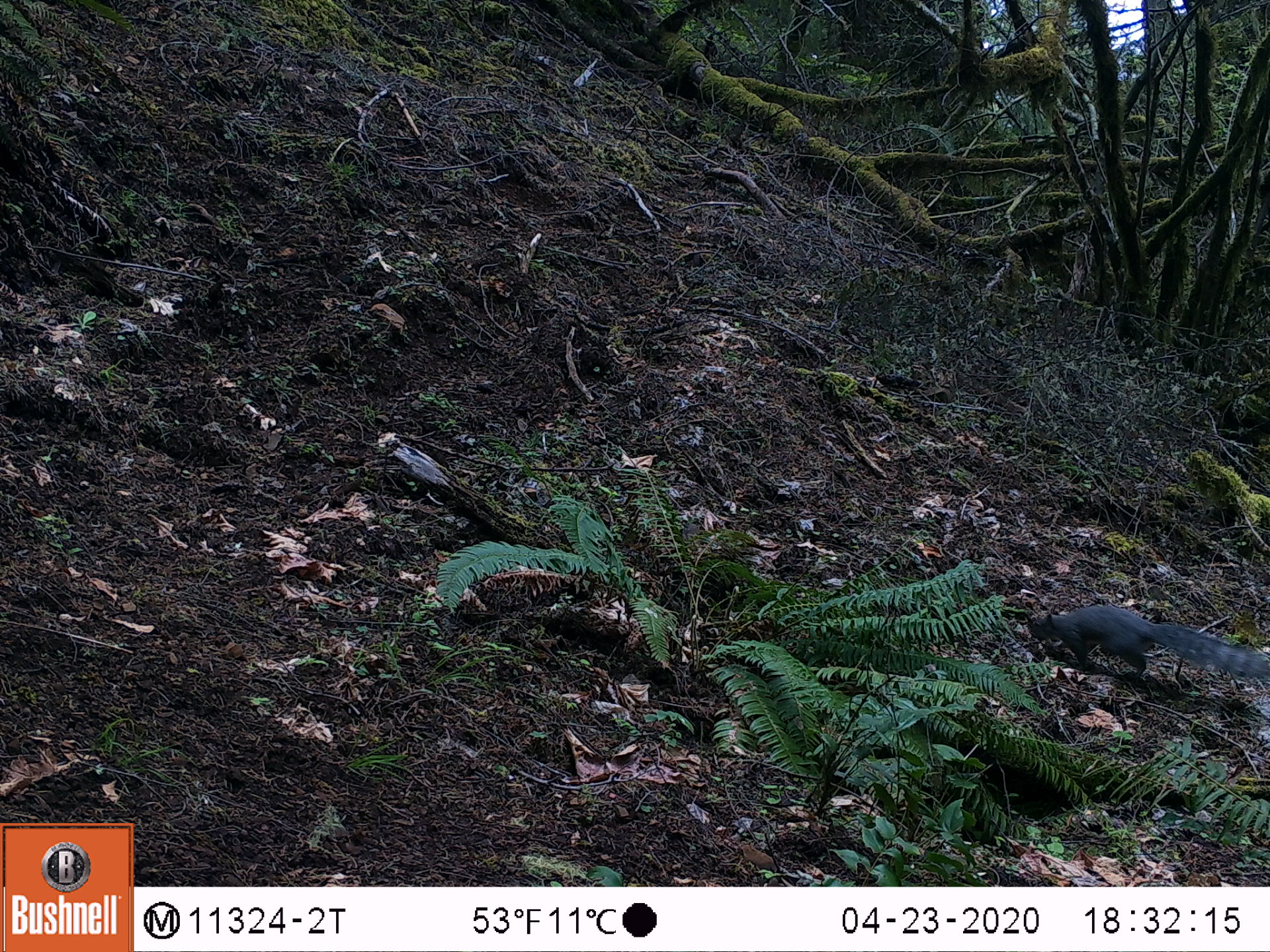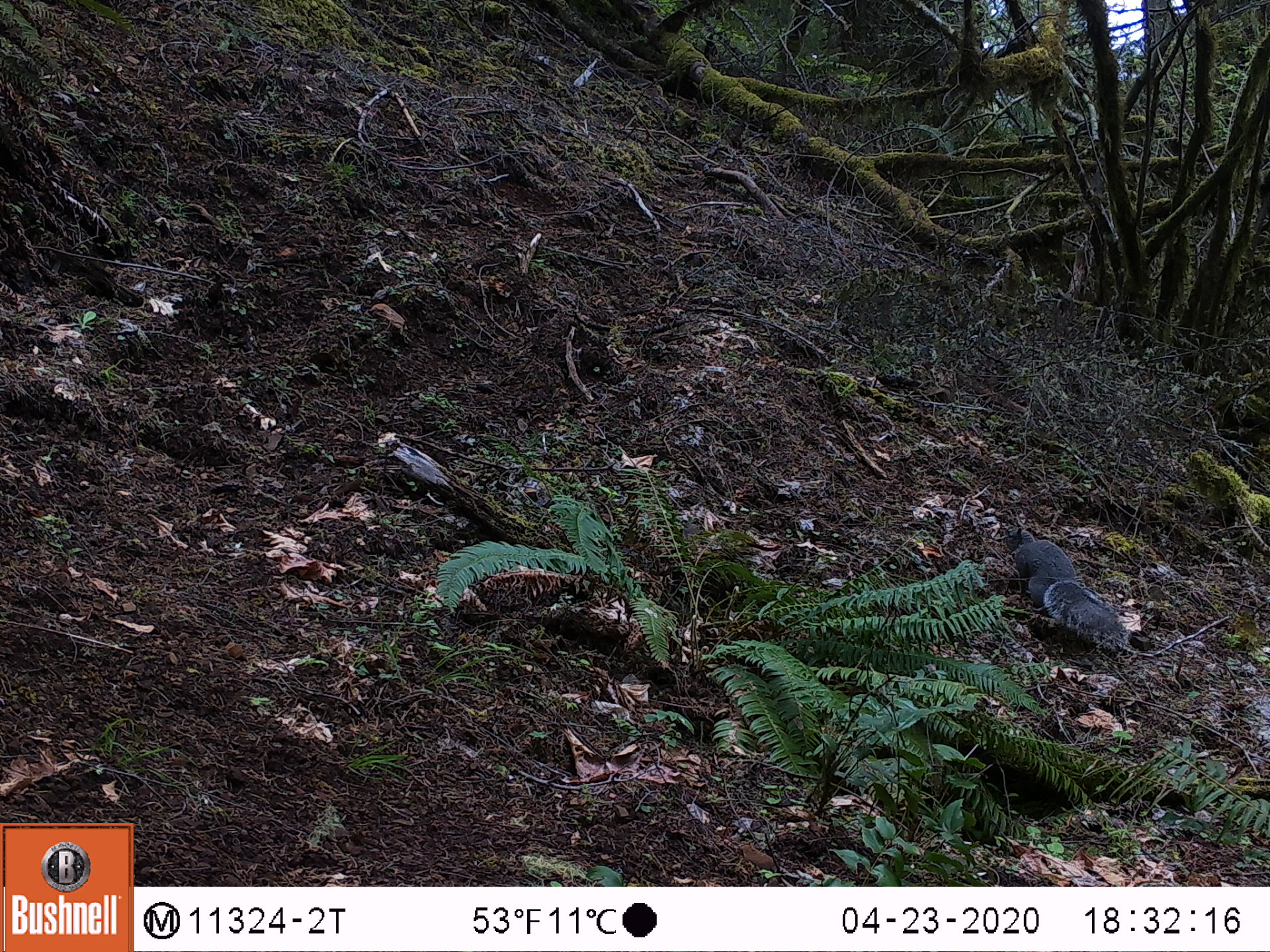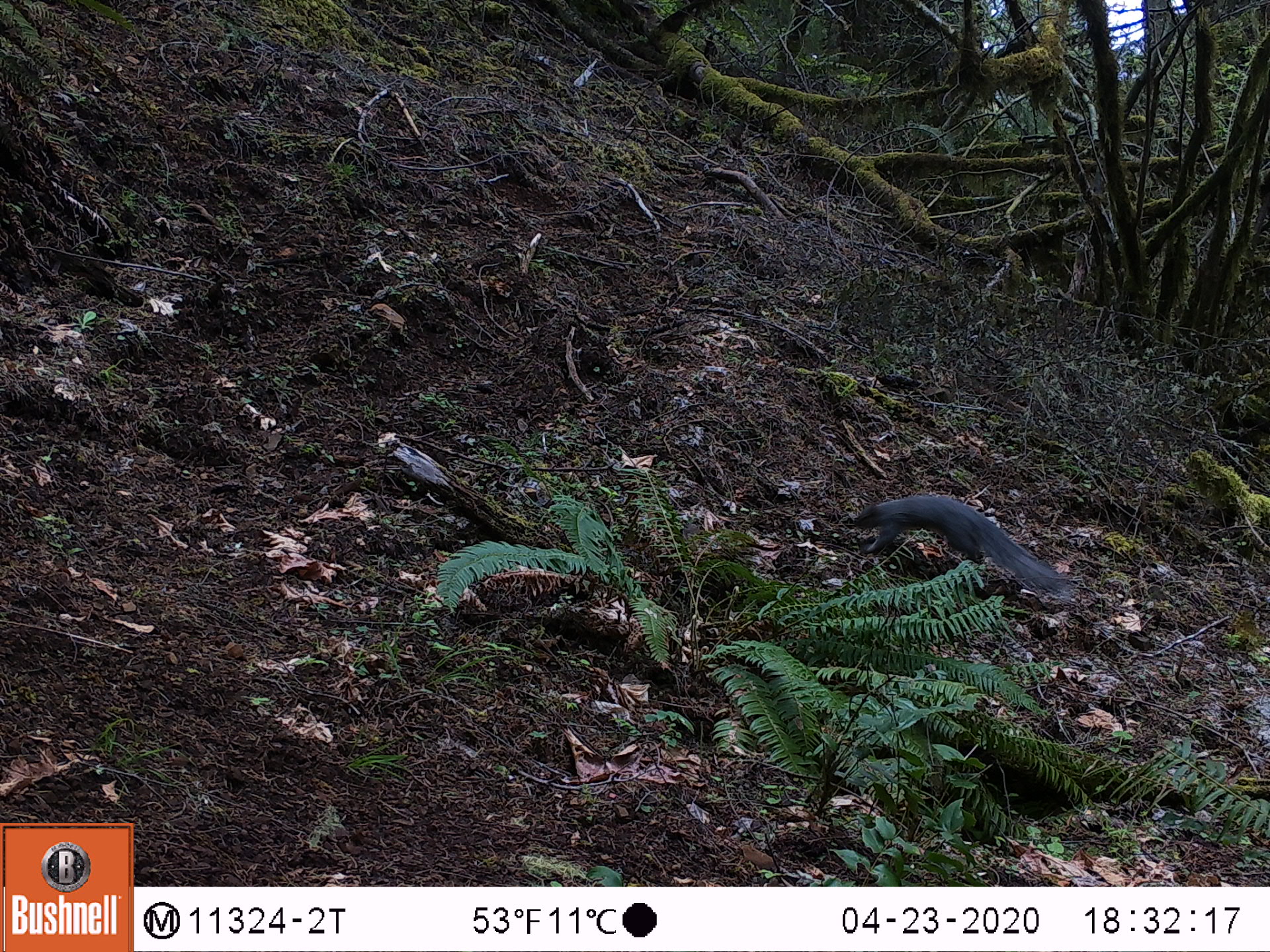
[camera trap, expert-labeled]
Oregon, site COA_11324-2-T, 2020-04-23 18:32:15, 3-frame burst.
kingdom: Animalia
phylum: Chordata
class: Mammalia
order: Rodentia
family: Sciuridae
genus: Sciurus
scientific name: Sciurus griseus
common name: western gray squirrel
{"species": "western gray squirrel (Sciurus griseus)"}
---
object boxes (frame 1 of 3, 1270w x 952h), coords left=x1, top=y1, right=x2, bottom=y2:
western gray squirrel: left=1026, top=598, right=1266, bottom=690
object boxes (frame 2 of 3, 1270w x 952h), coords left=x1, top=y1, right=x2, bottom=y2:
western gray squirrel: left=999, top=525, right=1129, bottom=653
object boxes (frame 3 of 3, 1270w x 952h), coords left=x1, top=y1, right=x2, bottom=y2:
western gray squirrel: left=834, top=483, right=1072, bottom=598